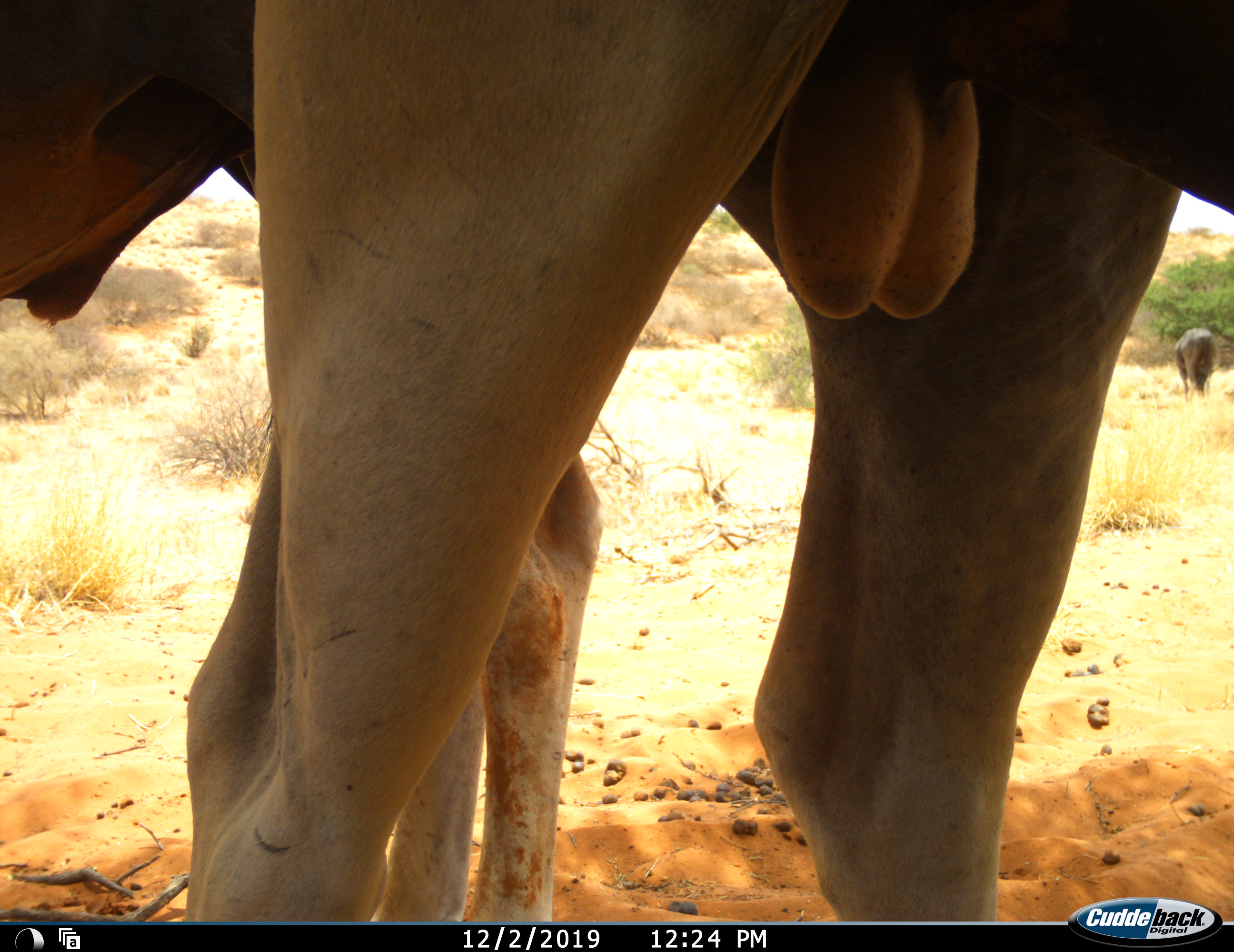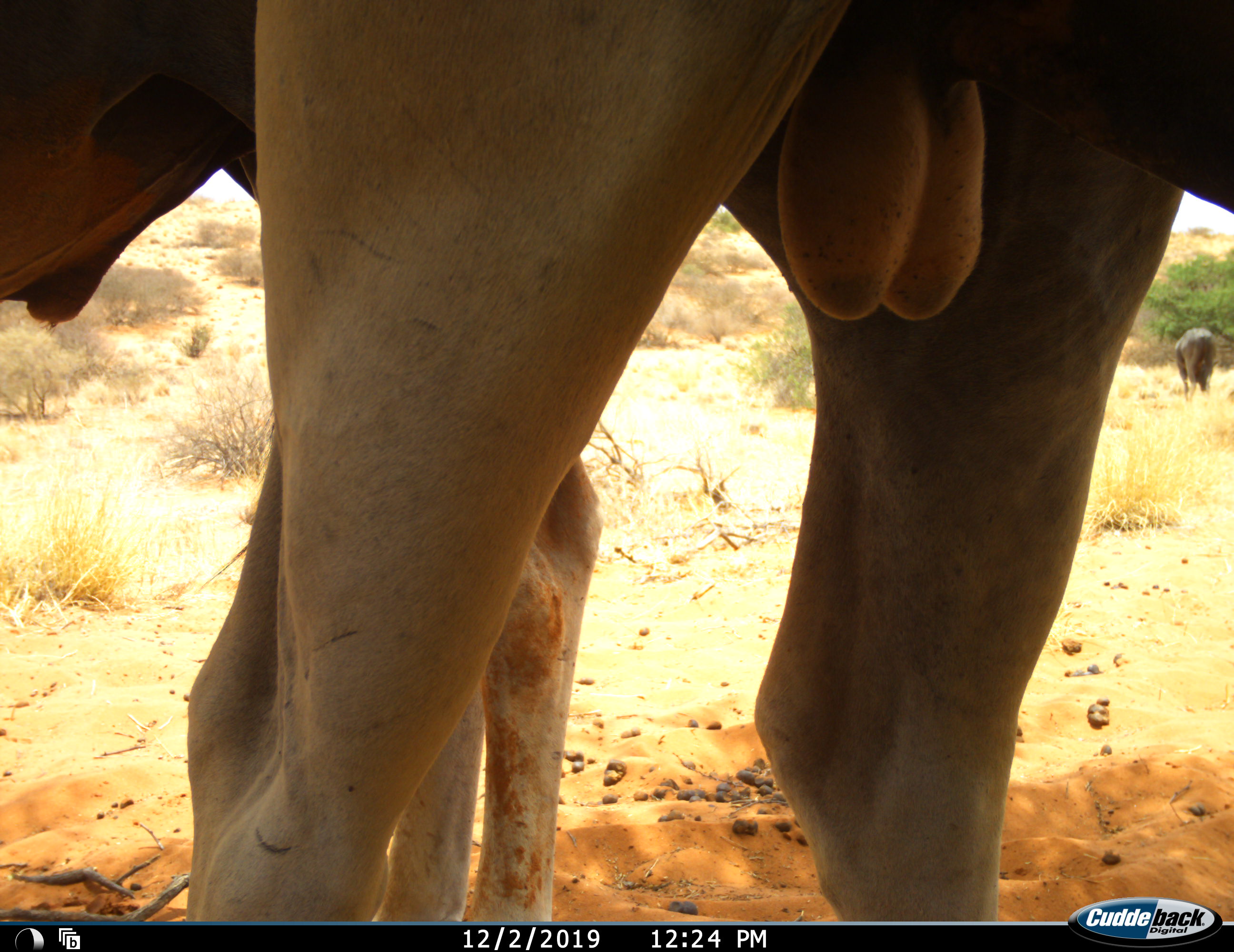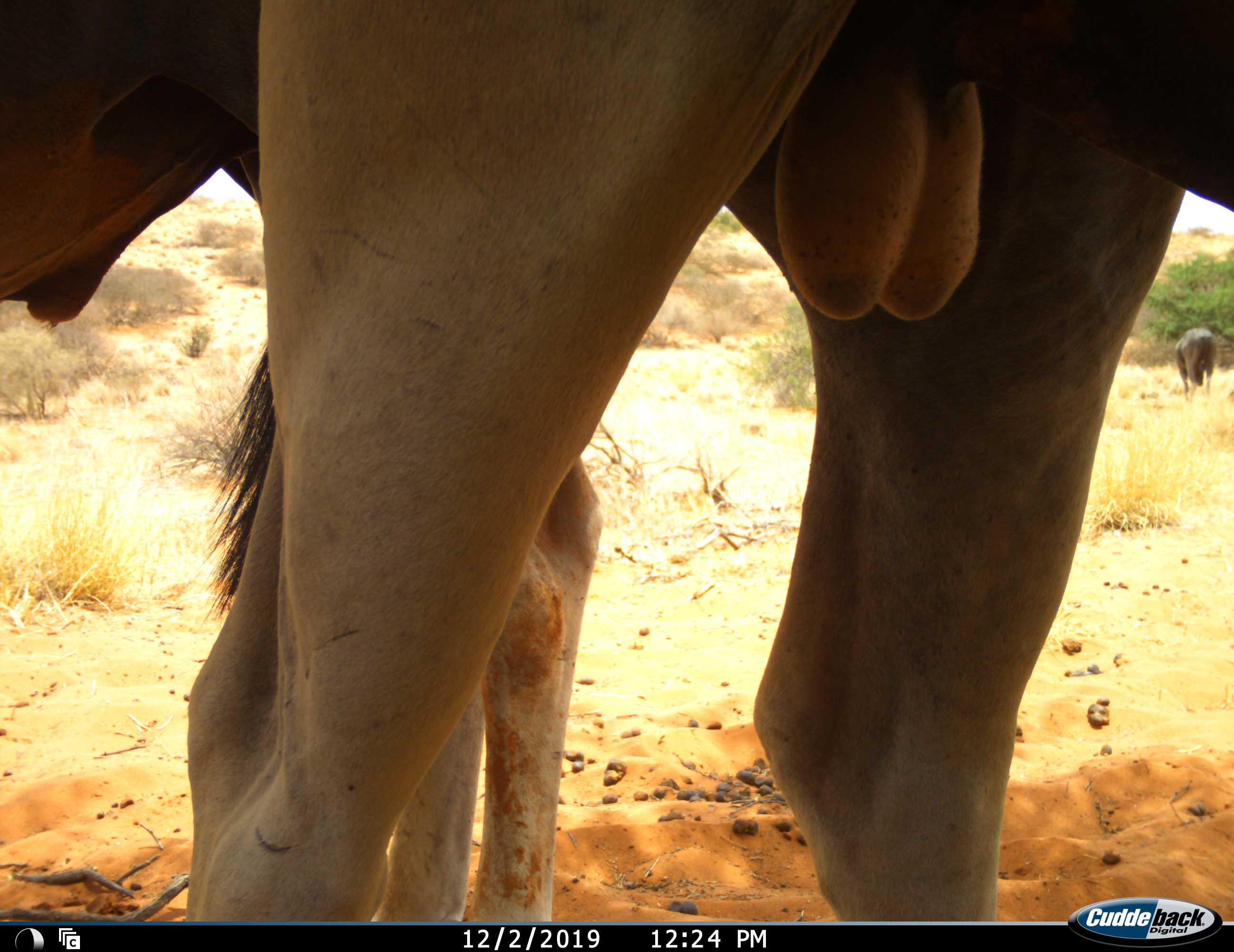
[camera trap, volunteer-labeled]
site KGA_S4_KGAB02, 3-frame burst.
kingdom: Animalia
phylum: Chordata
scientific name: Vertebrata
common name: domestic animal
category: domesticanimal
Domesticanimal (domestic animal) (Vertebrata), count 3. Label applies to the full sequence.